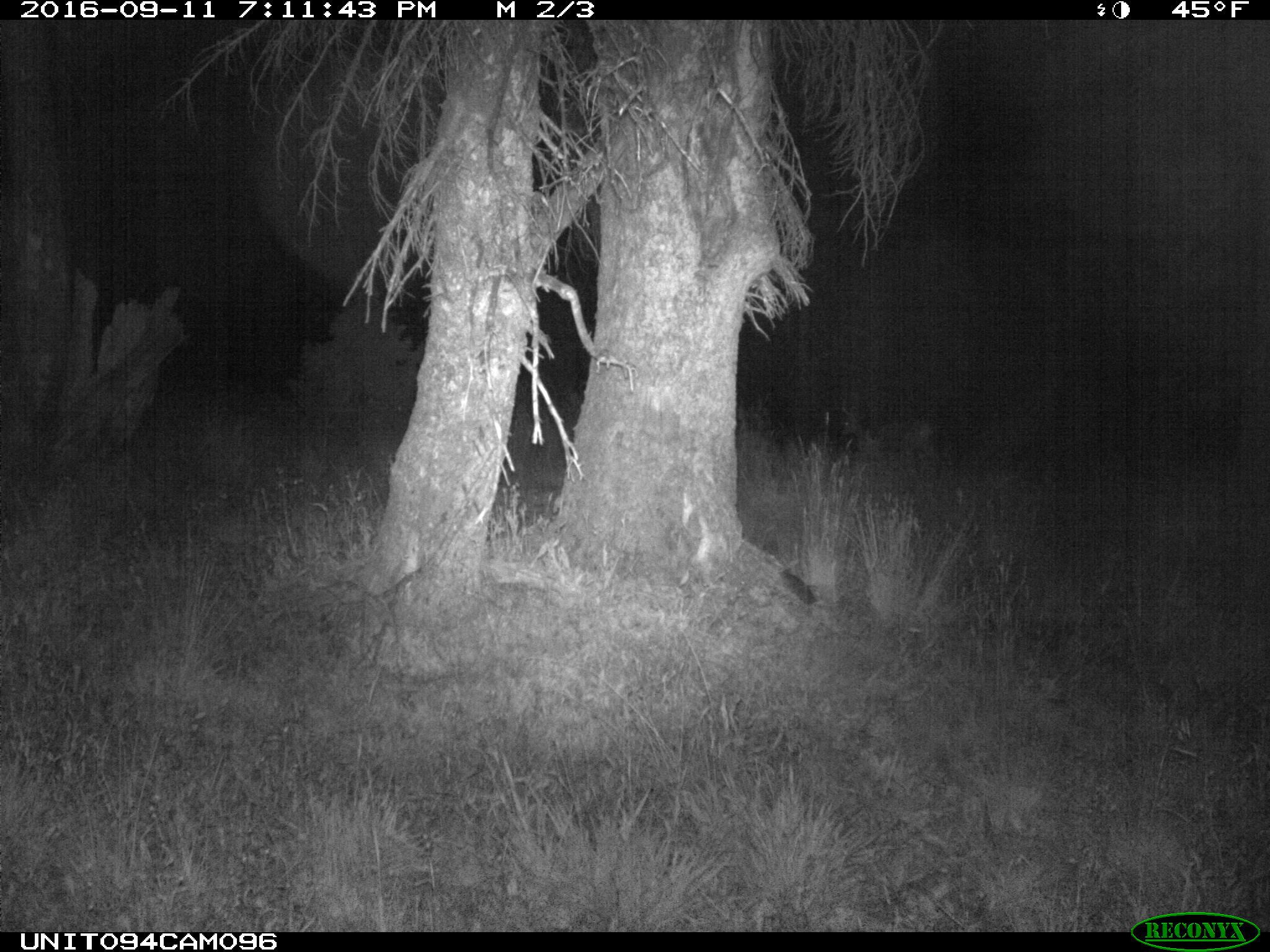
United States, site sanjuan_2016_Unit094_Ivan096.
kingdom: Animalia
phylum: Chordata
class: Mammalia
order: Artiodactyla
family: Cervidae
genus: Odocoileus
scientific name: Odocoileus hemionus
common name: mule deer